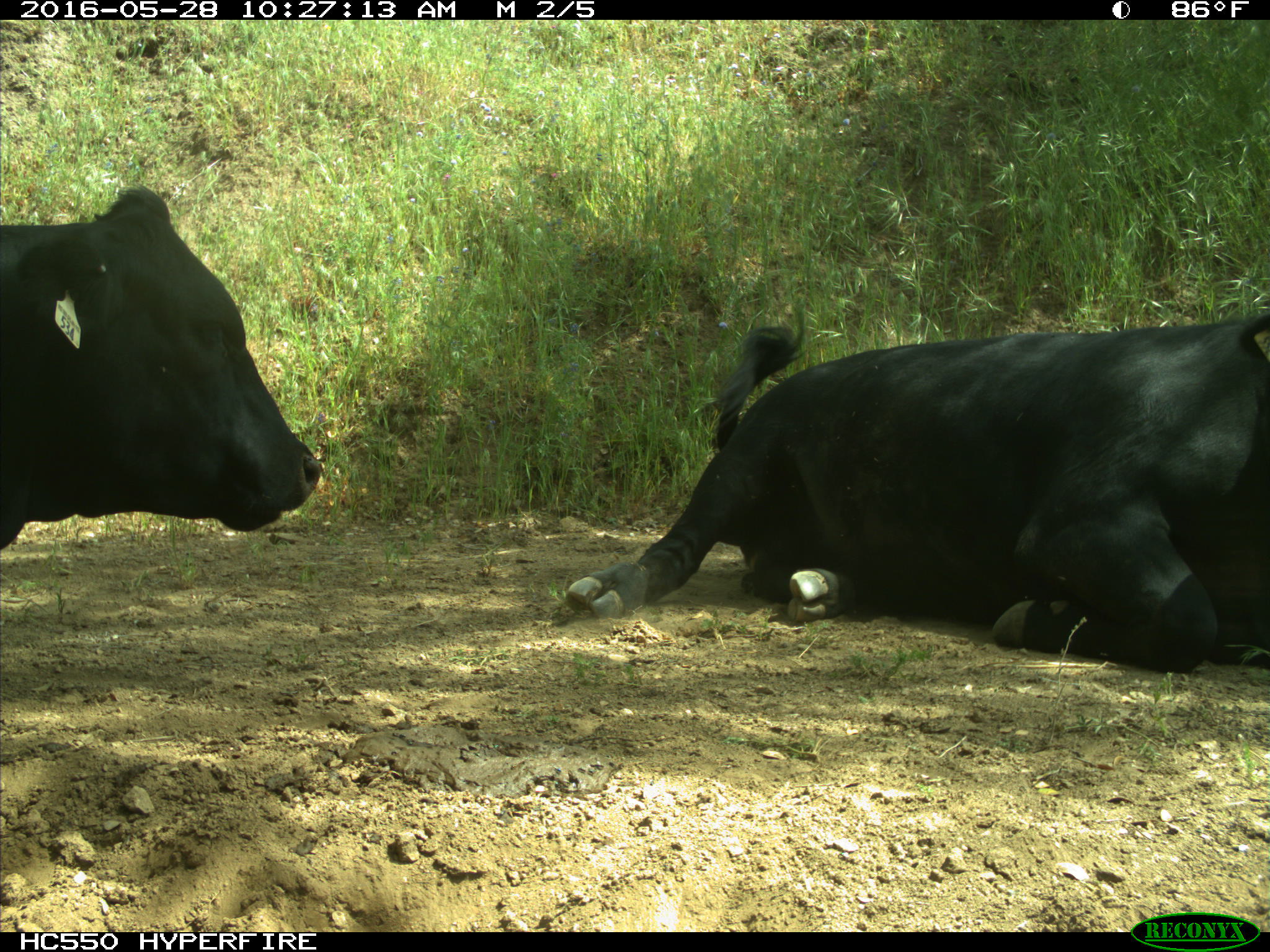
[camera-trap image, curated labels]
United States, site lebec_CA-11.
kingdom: Animalia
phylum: Chordata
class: Mammalia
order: Artiodactyla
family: Bovidae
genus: Bos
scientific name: Bos taurus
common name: domestic cow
Bos taurus (domestic cow).